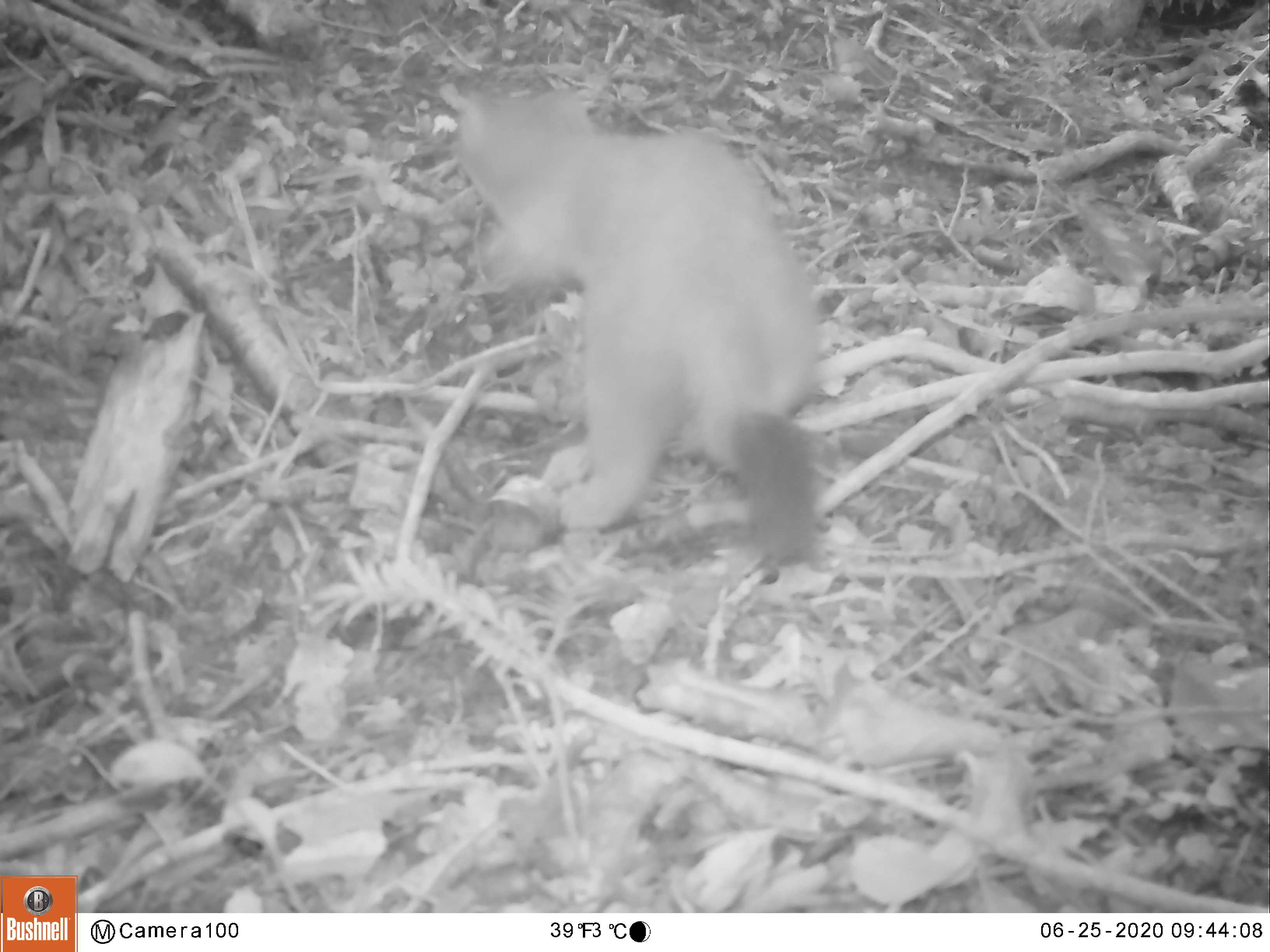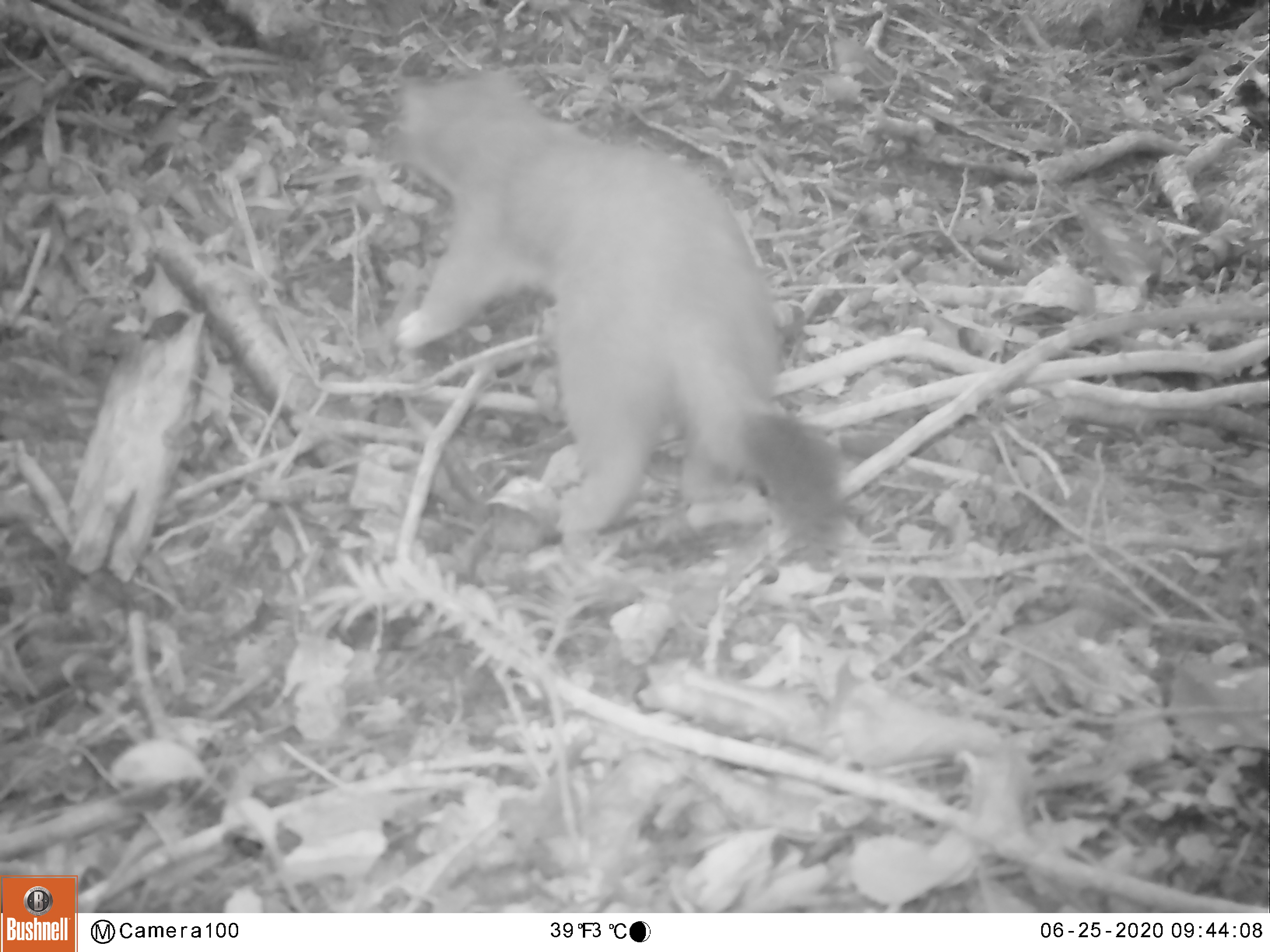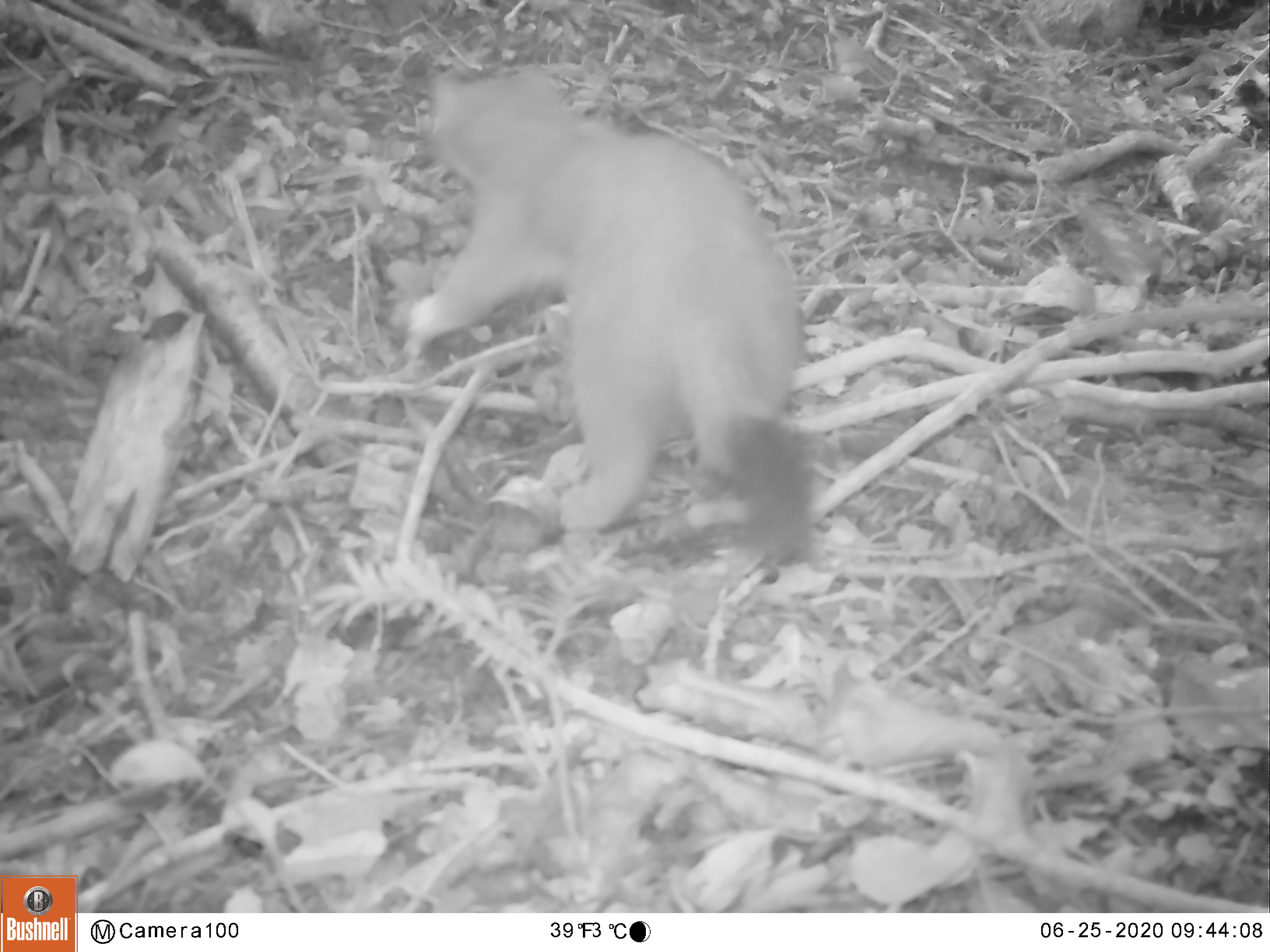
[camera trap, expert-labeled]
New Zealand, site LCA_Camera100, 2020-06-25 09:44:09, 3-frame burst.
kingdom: Animalia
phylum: Chordata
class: Mammalia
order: Carnivora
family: Mustelidae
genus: Mustela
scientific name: Mustela erminea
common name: stoat